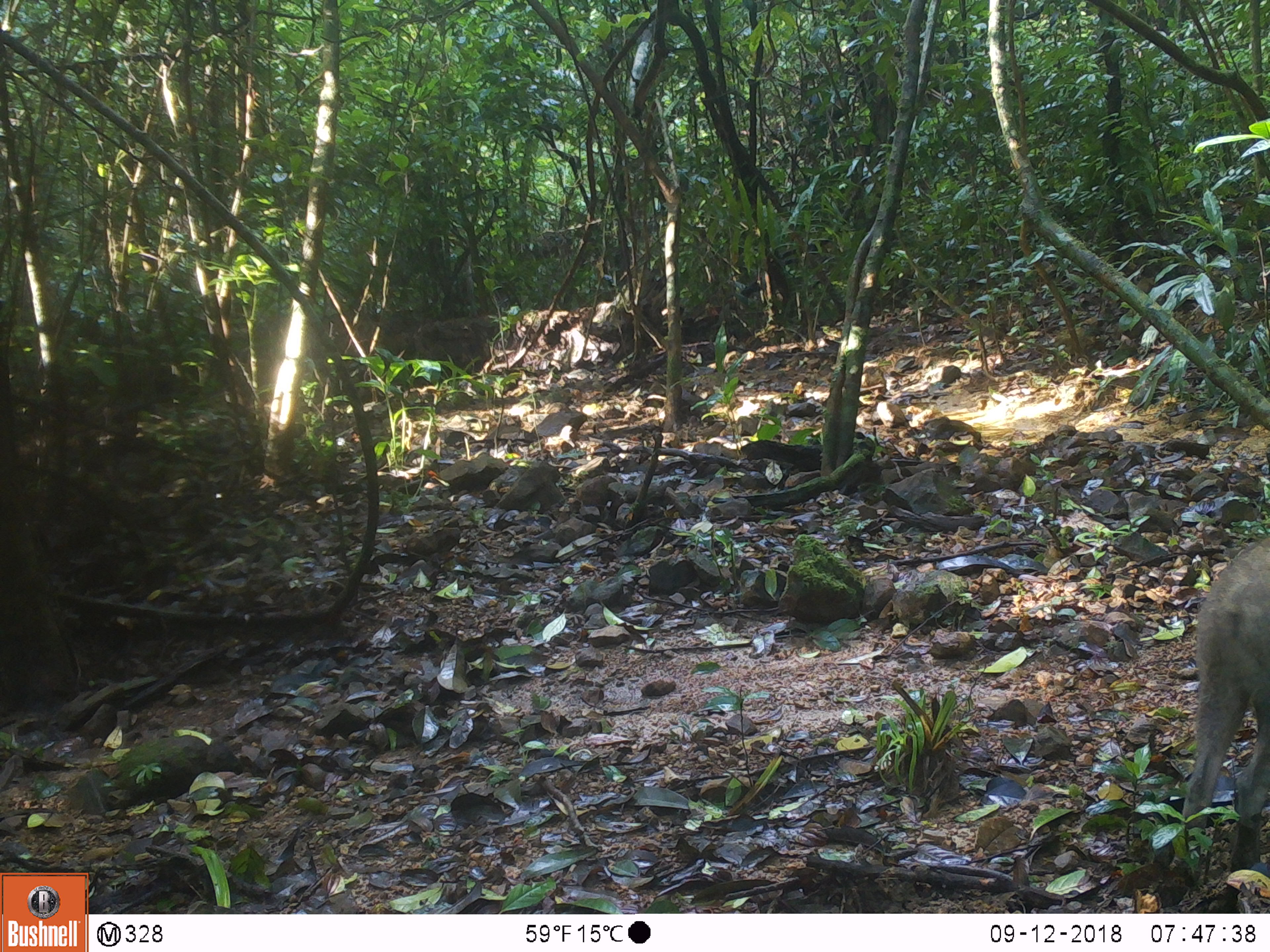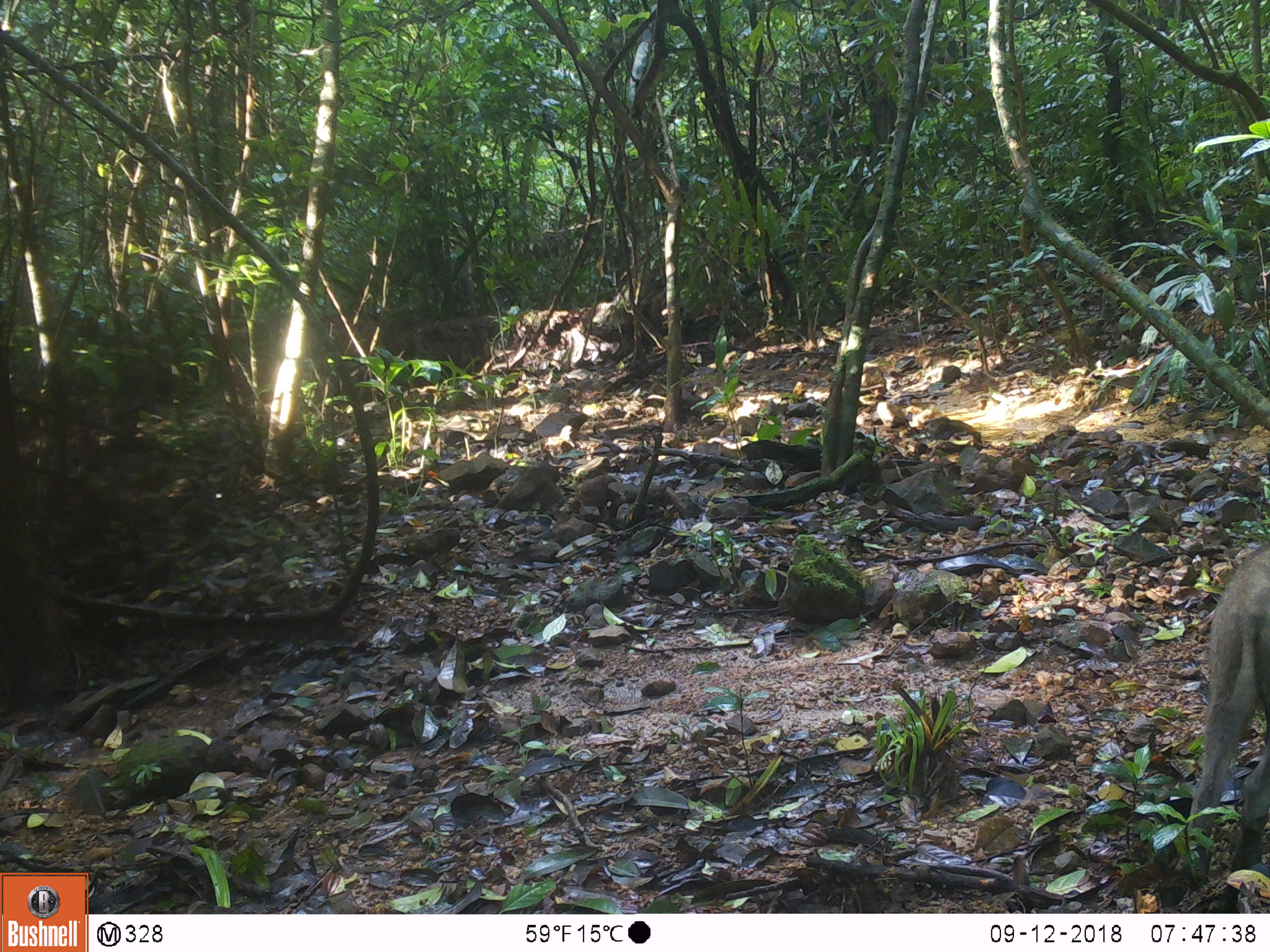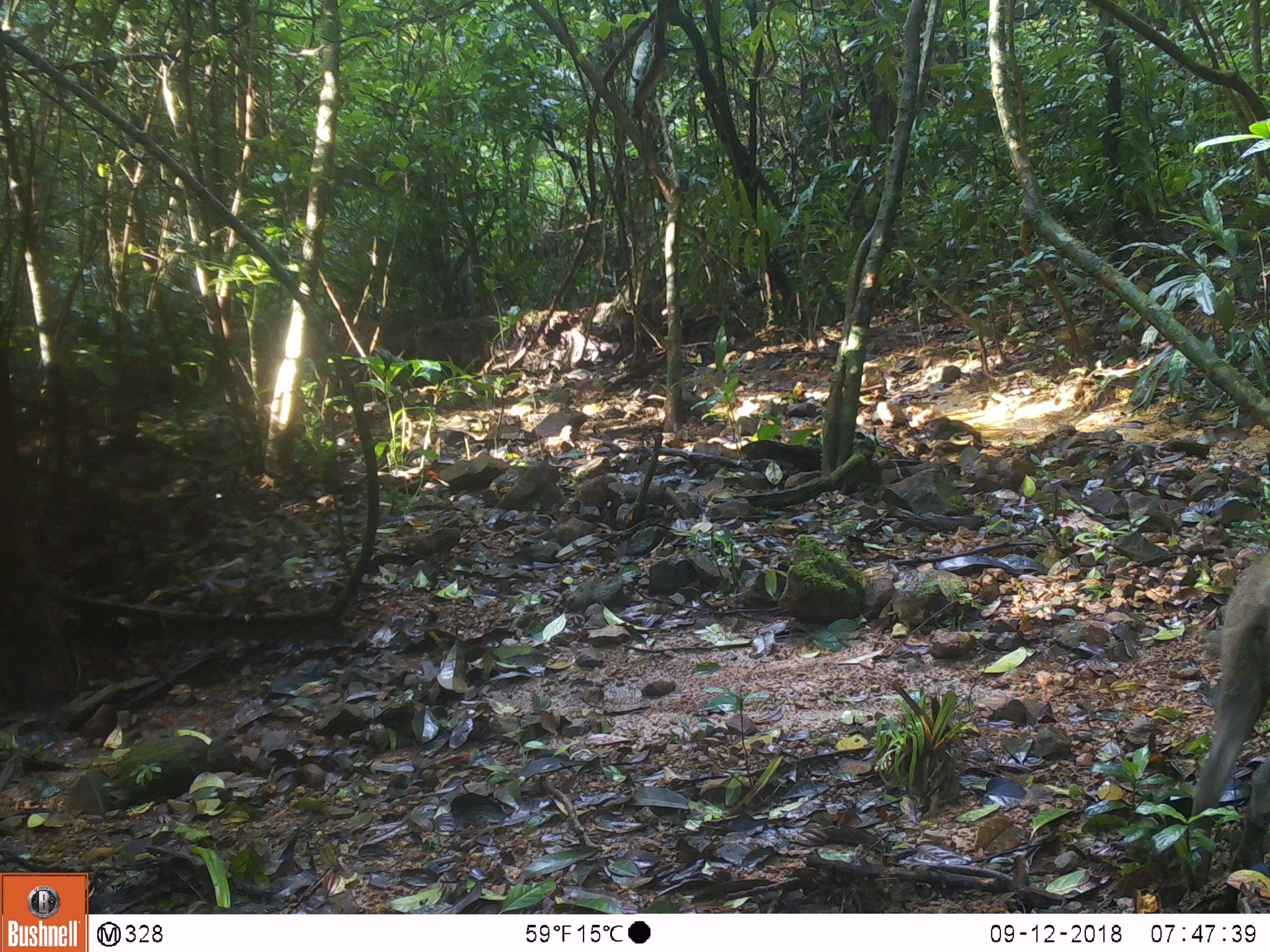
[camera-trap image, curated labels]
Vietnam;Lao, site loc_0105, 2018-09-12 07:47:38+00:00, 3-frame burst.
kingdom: Animalia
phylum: Chordata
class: Mammalia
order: Artiodactyla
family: Suidae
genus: Sus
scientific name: Sus scrofa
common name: eurasian wild pig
Eurasian wild pig (Sus scrofa). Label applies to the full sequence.